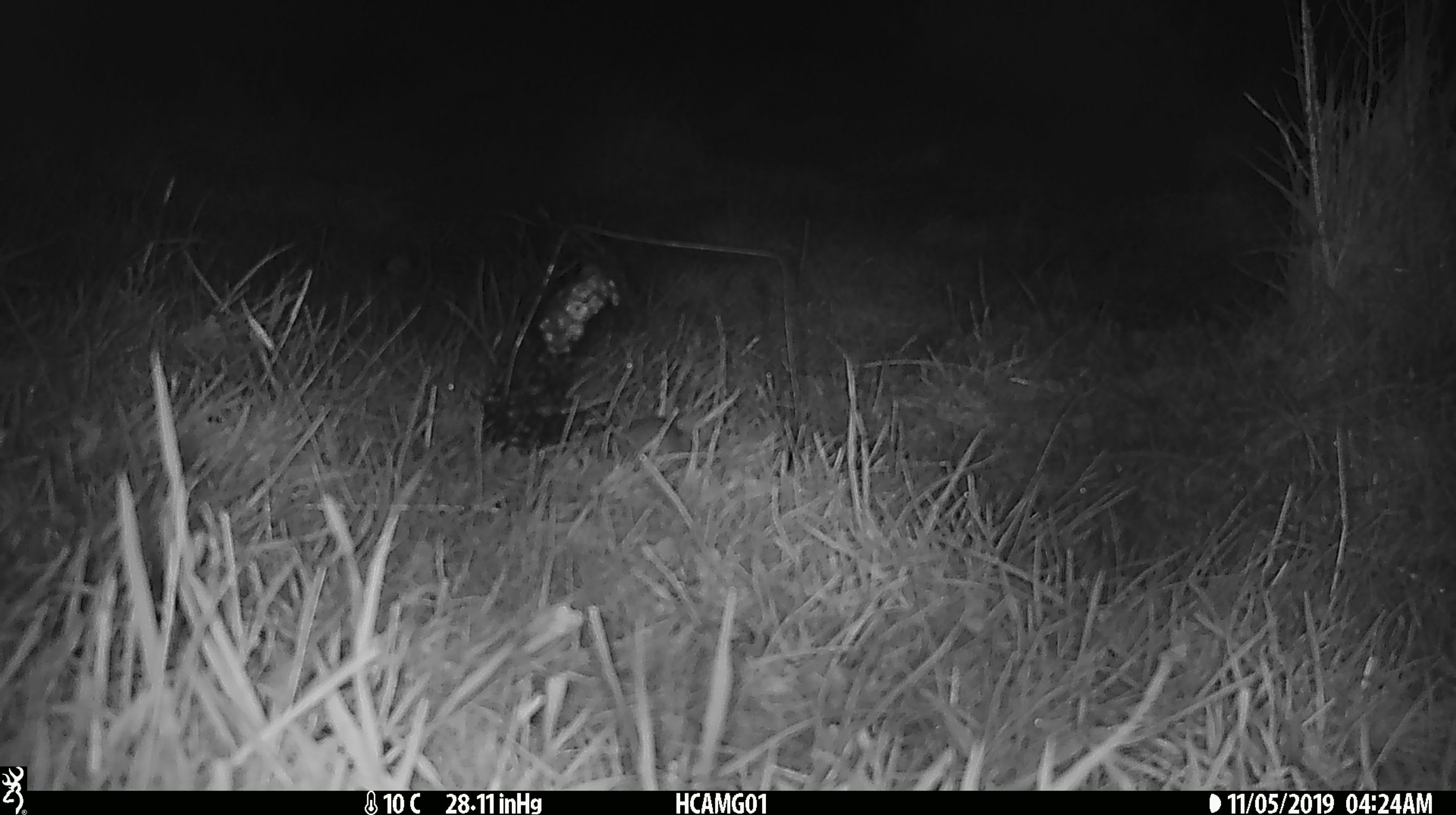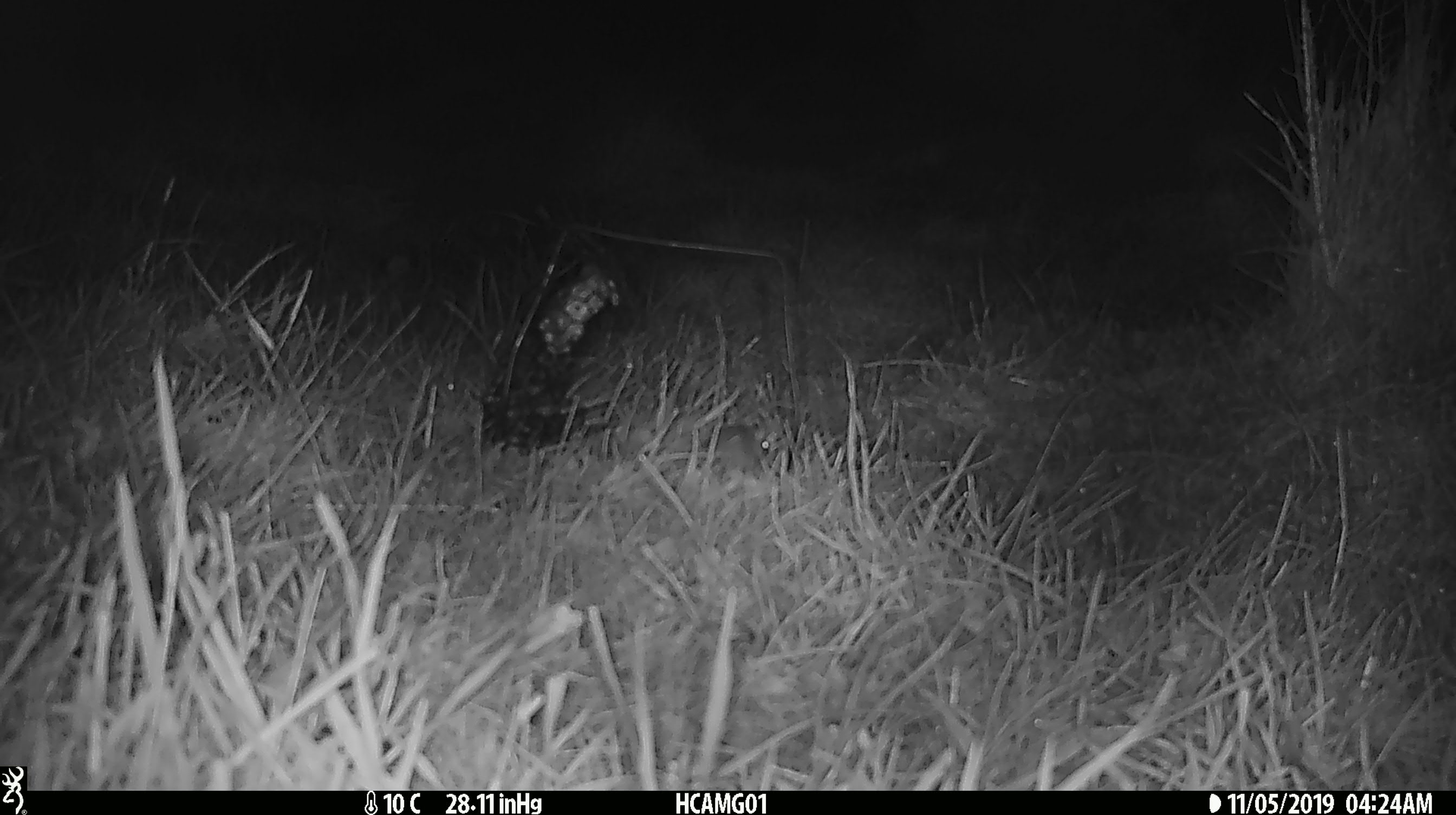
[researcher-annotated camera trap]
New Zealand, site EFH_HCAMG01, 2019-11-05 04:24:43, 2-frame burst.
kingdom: Animalia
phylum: Chordata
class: Mammalia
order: Rodentia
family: Muridae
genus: Mus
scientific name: Mus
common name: mouse